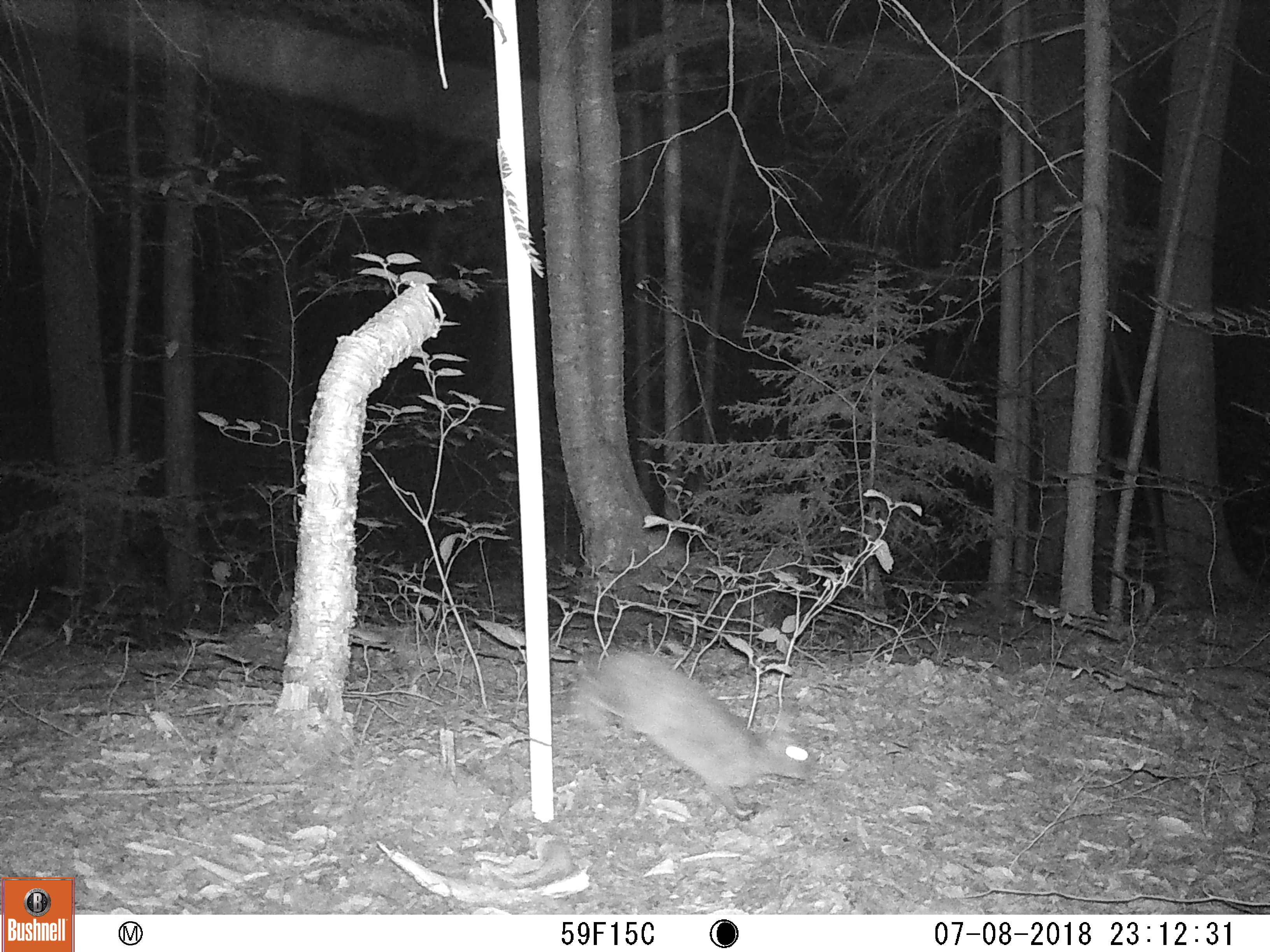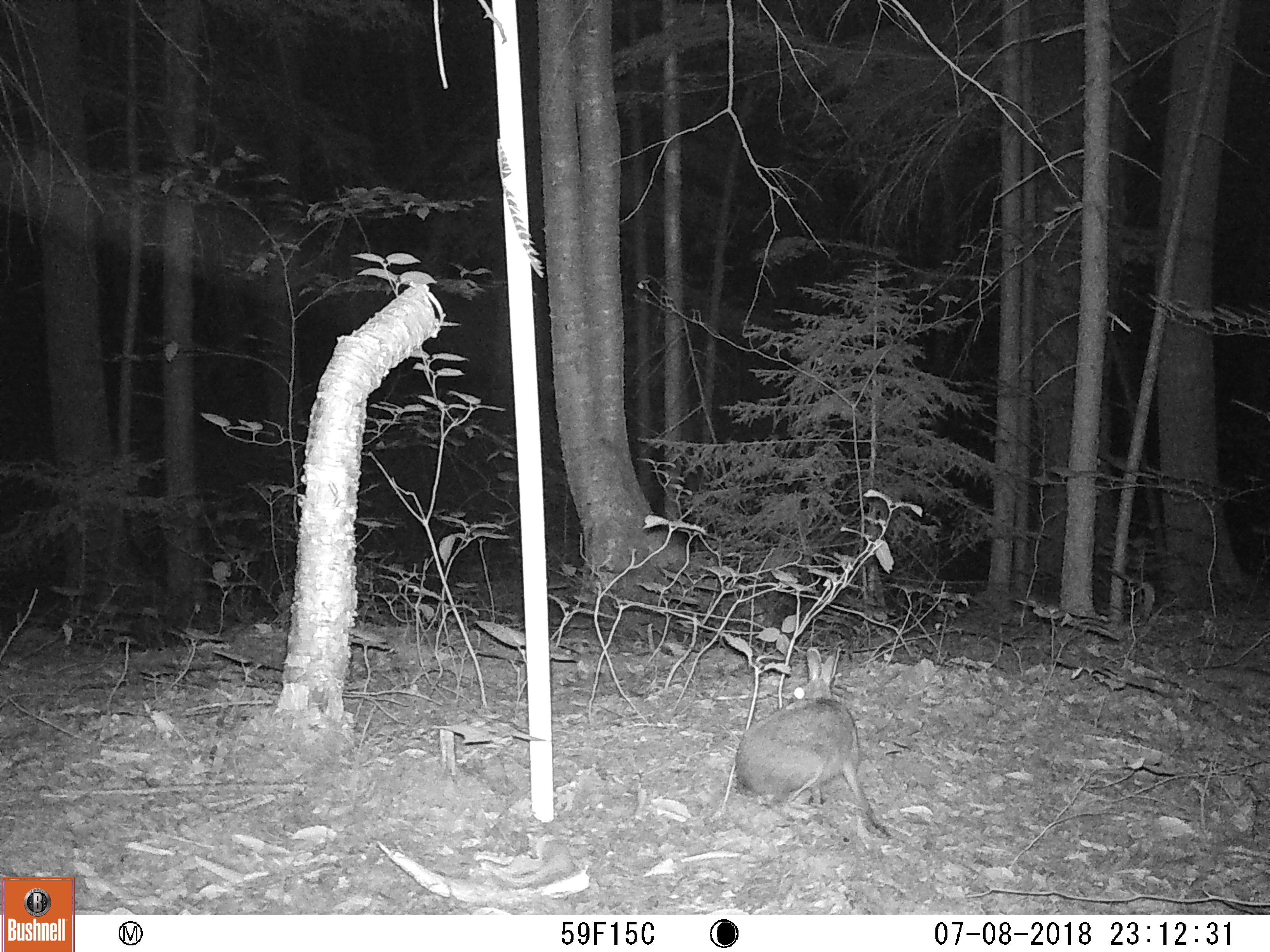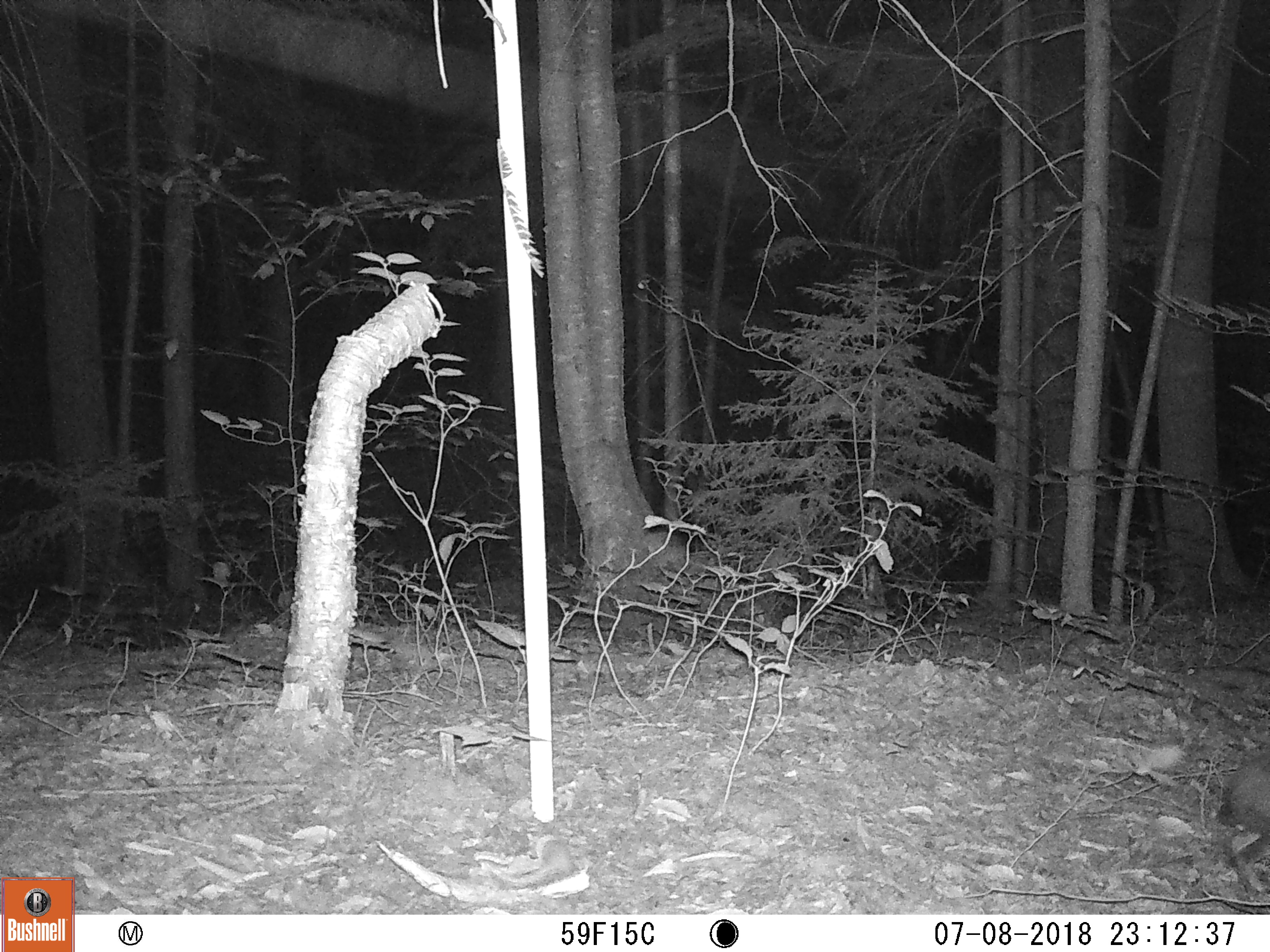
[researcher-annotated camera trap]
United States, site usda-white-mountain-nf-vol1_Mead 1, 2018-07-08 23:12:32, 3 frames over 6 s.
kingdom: Animalia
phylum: Chordata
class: Mammalia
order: Lagomorpha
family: Leporidae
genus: Lepus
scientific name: Lepus americanus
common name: snowshoe hare